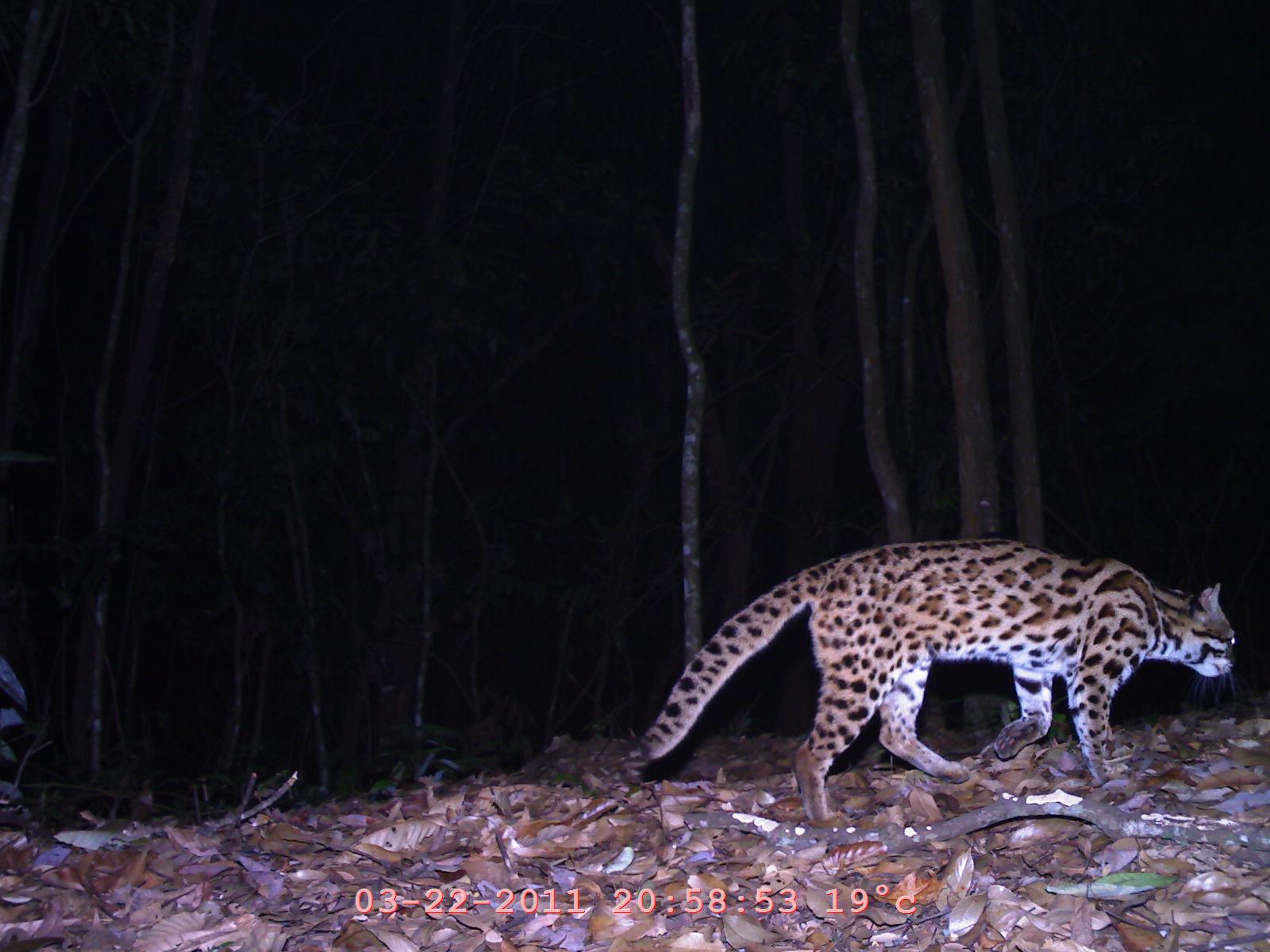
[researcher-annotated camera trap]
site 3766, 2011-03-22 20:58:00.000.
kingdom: Animalia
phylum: Chordata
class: Mammalia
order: Carnivora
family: Felidae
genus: Prionailurus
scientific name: Prionailurus bengalensis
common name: mainland leopard cat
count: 1